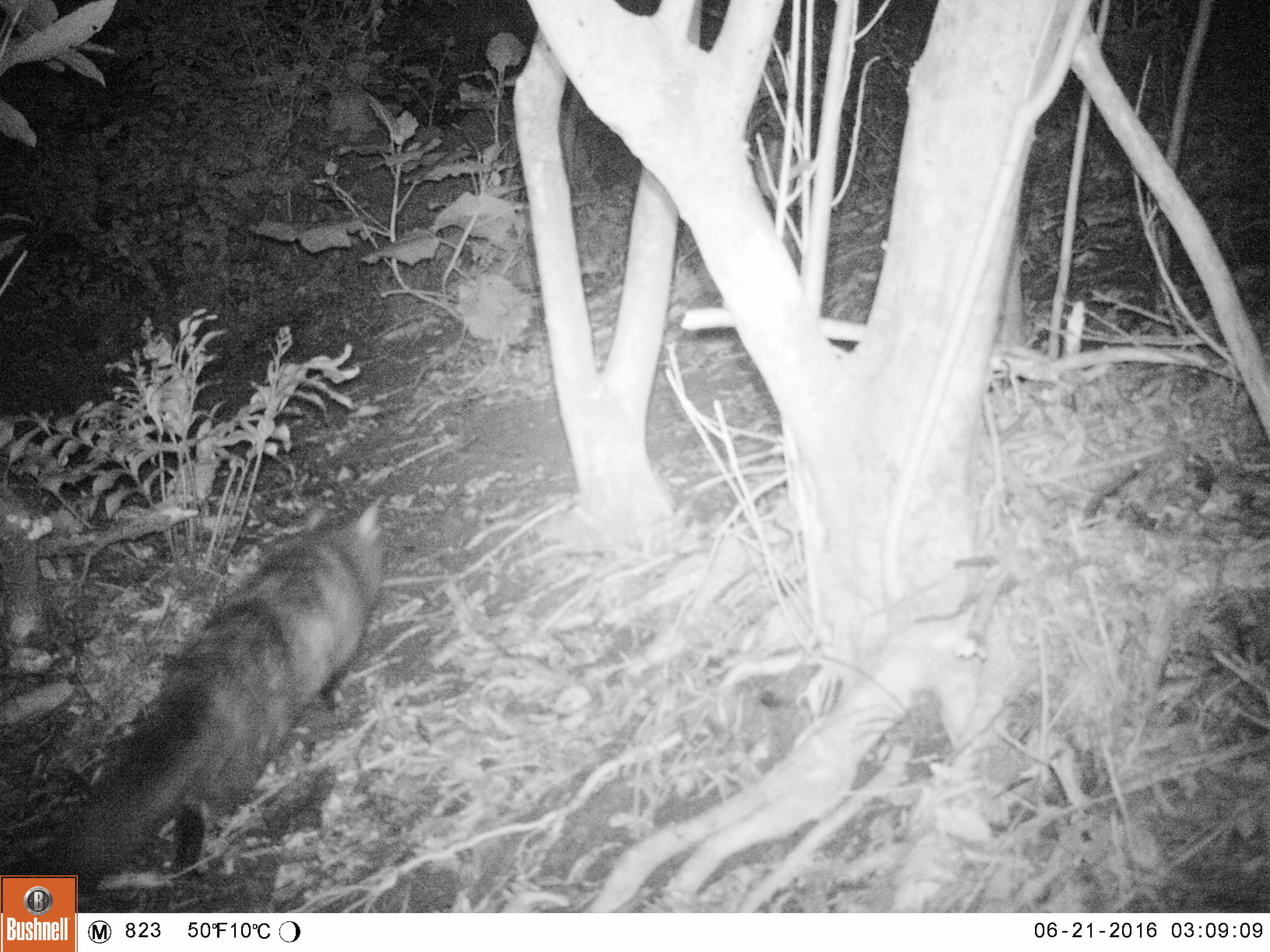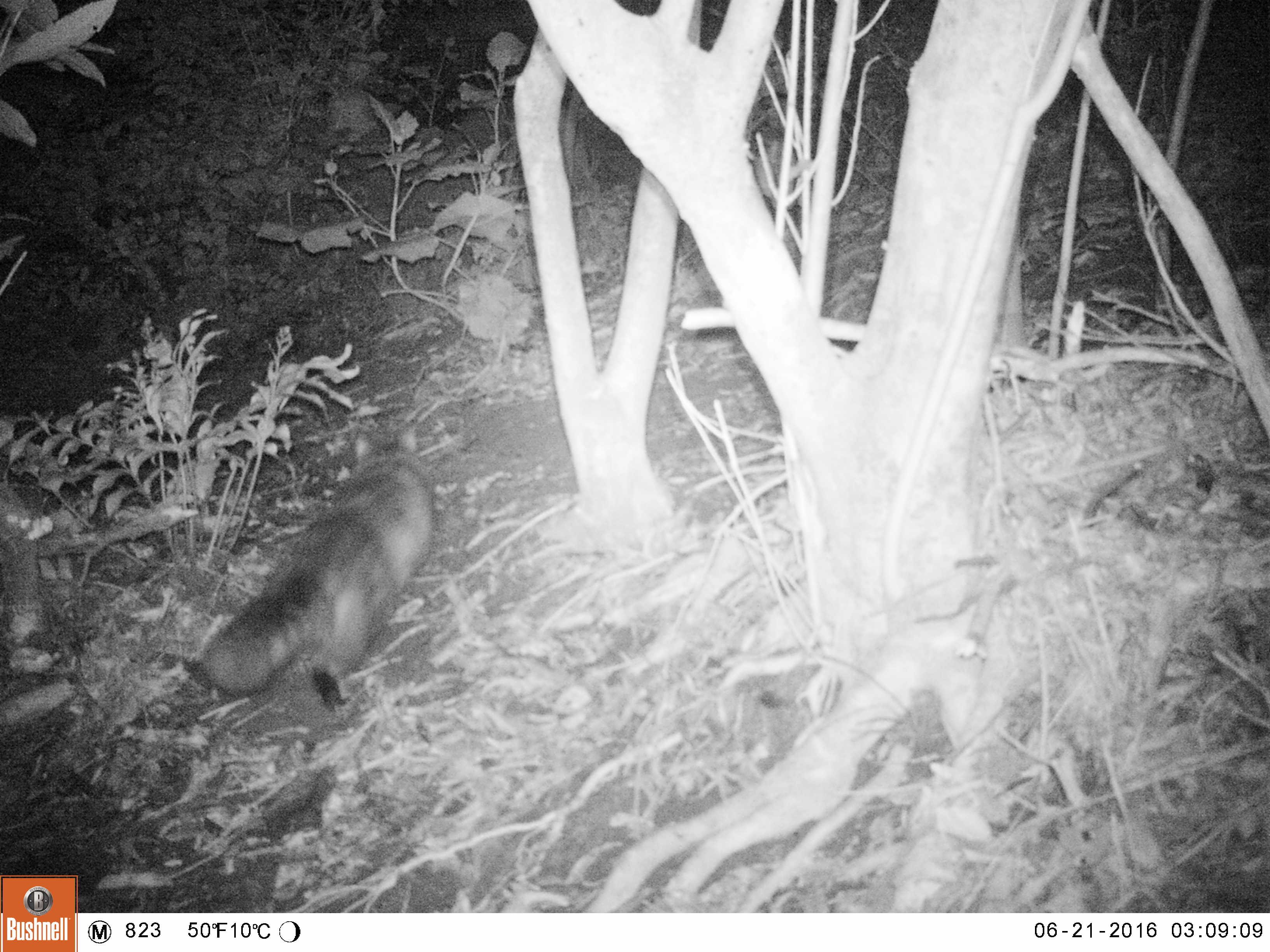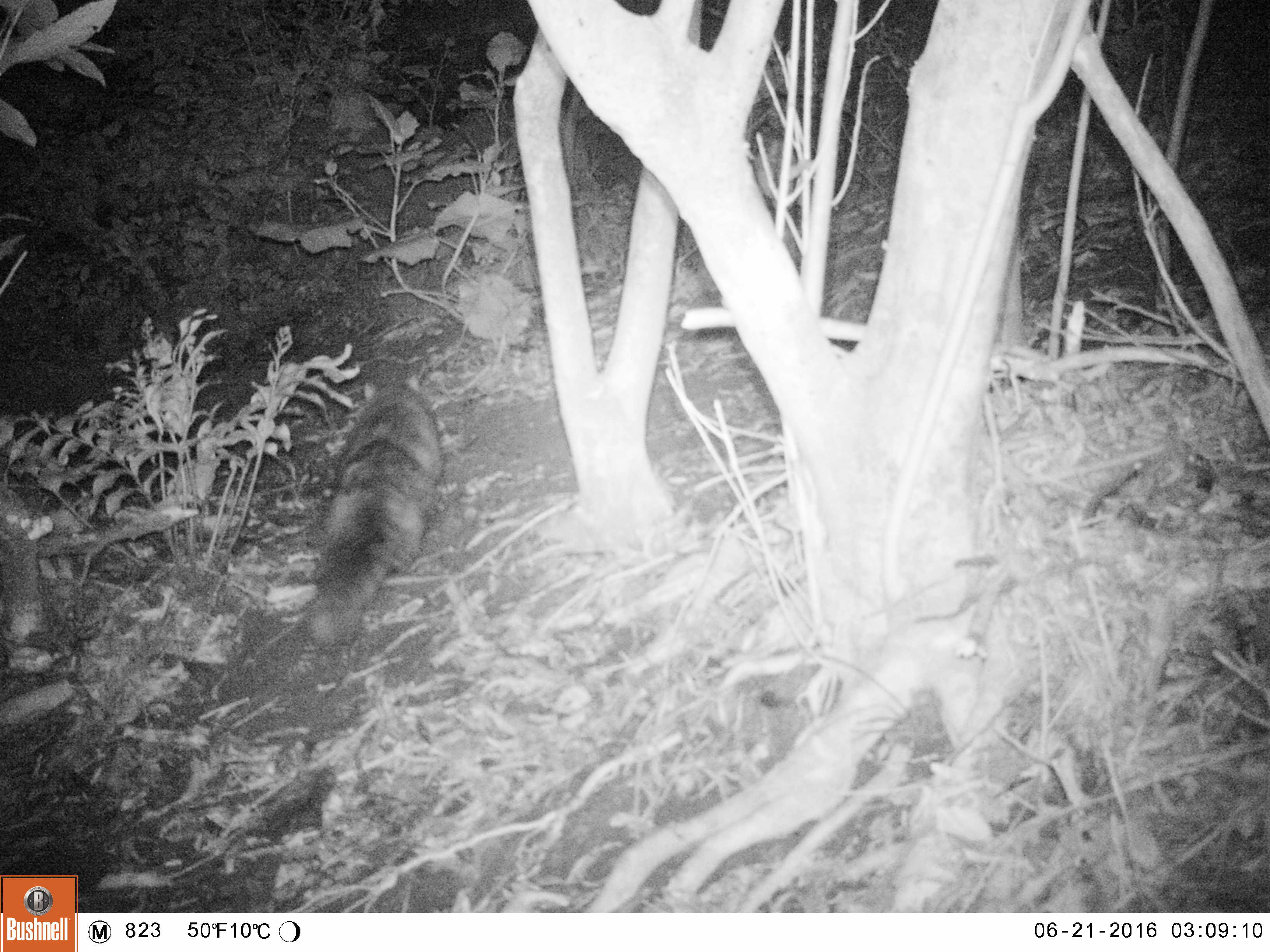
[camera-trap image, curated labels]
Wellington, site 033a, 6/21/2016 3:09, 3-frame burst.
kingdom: Animalia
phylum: Chordata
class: Mammalia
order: Carnivora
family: Felidae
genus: Felis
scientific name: Felis catus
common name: cat